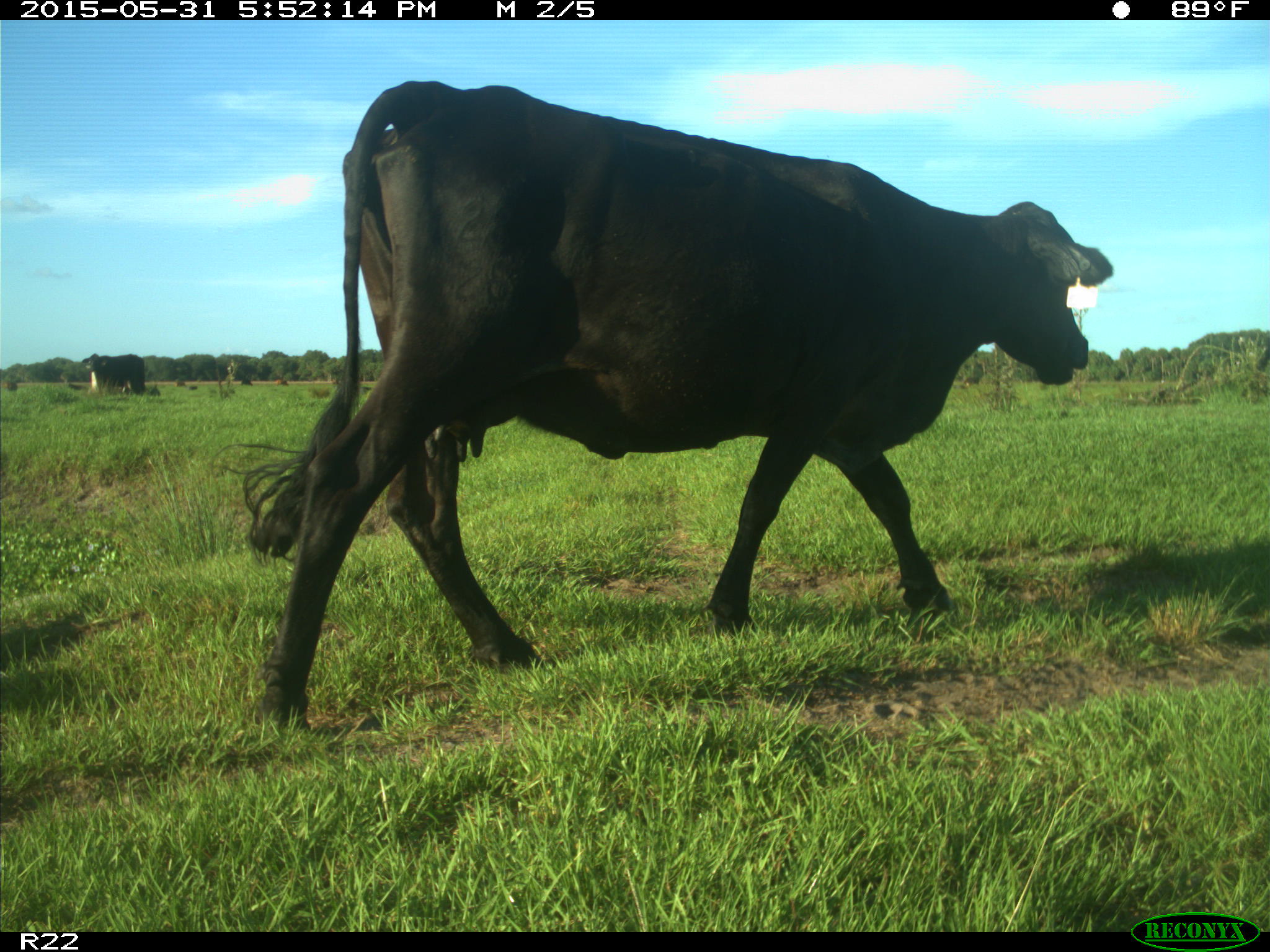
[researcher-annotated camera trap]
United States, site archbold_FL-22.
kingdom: Animalia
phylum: Chordata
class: Mammalia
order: Artiodactyla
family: Bovidae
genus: Bos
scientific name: Bos taurus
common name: domestic cow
Bos taurus (domestic cow).